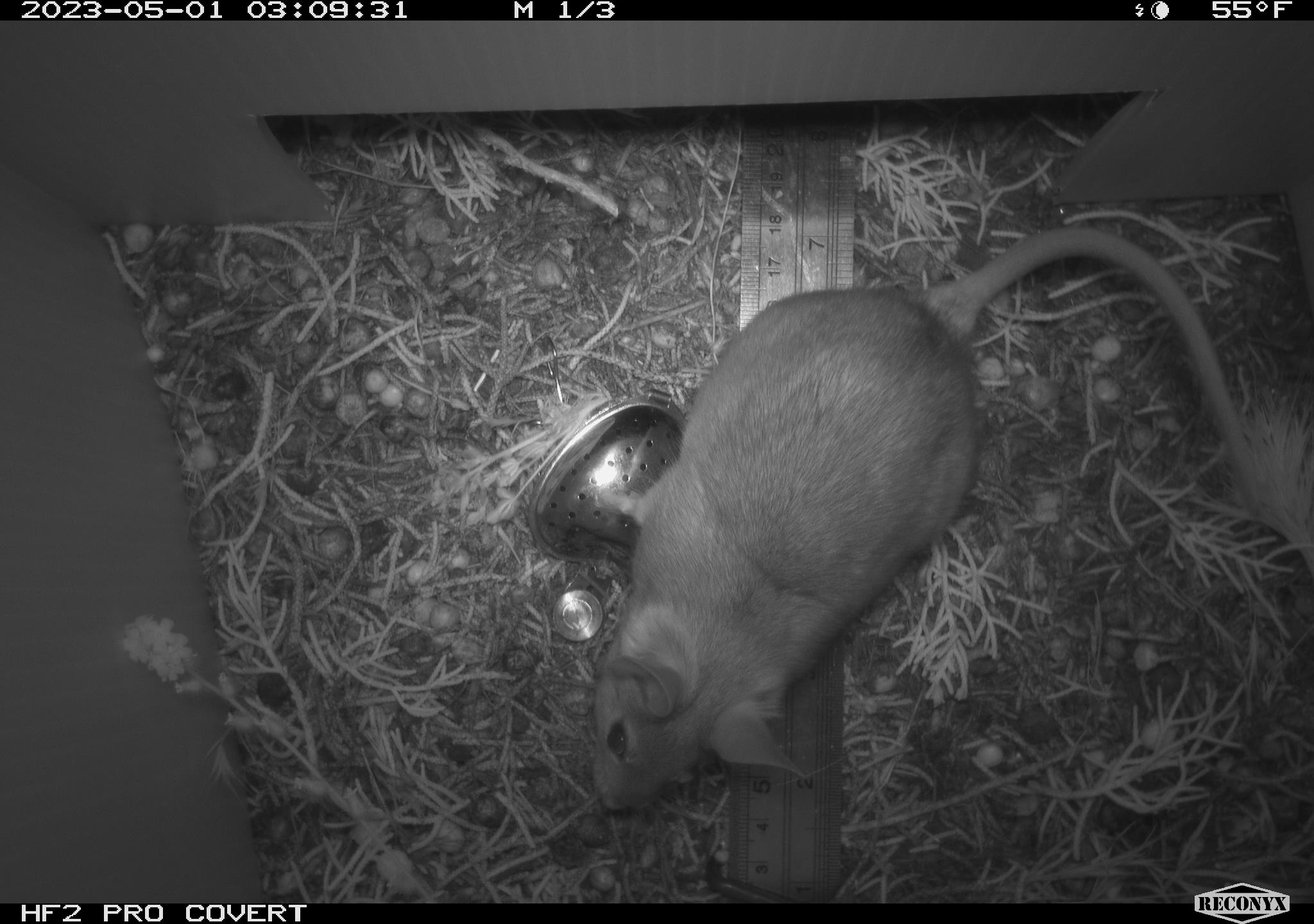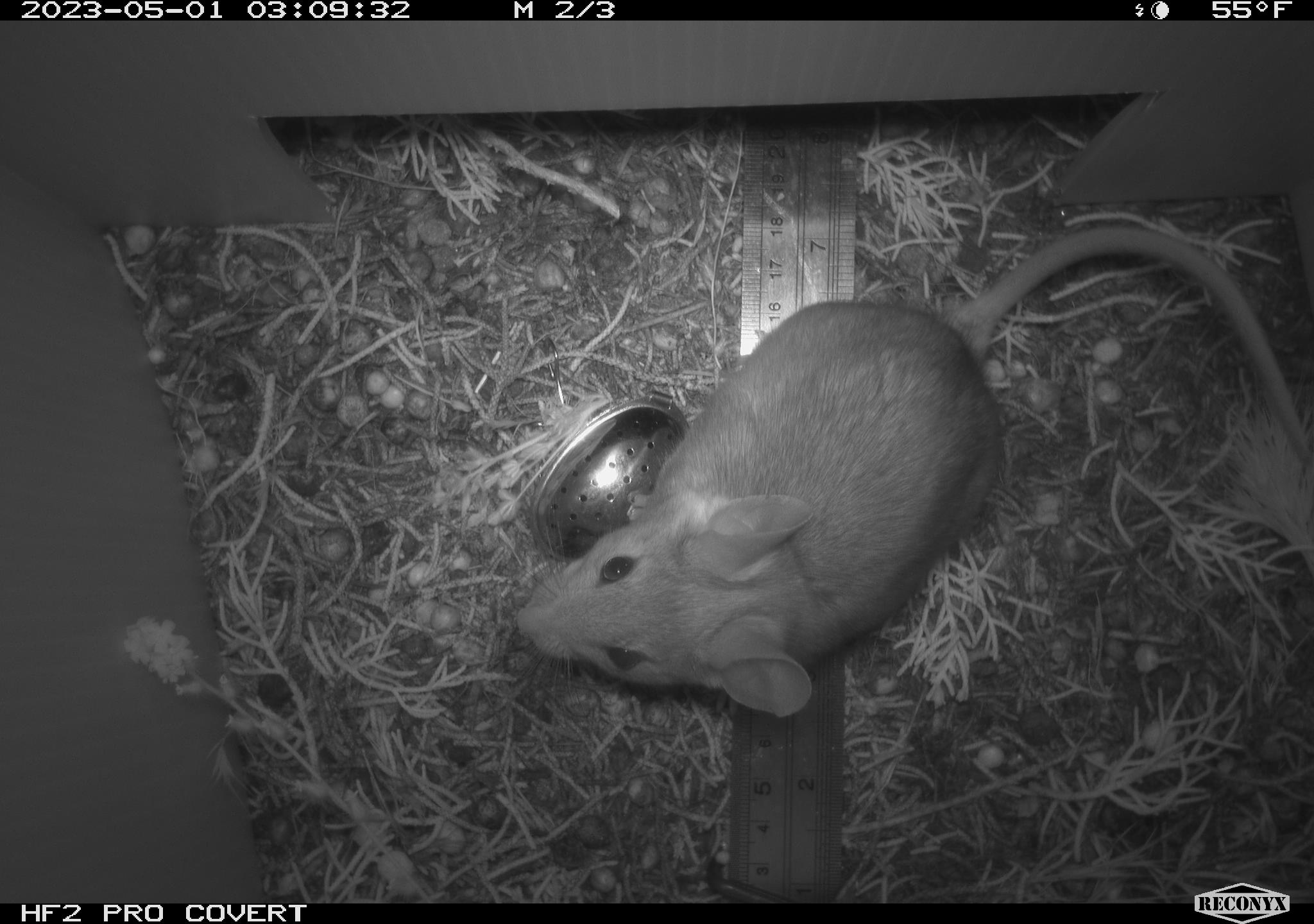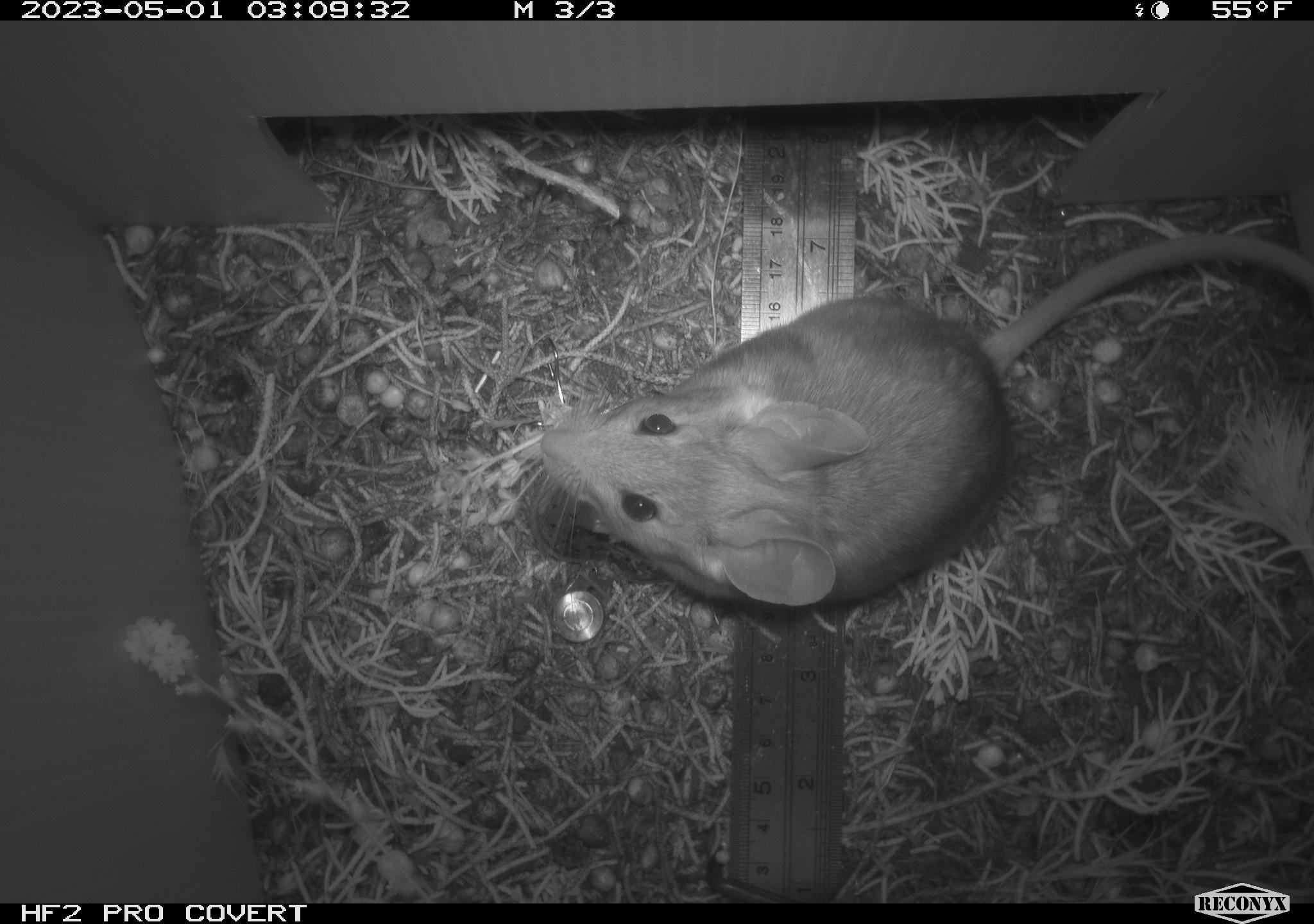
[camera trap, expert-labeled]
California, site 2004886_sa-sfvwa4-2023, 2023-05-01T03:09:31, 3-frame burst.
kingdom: Animalia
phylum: Chordata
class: Mammalia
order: Rodentia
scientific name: Rodentia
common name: mouse species